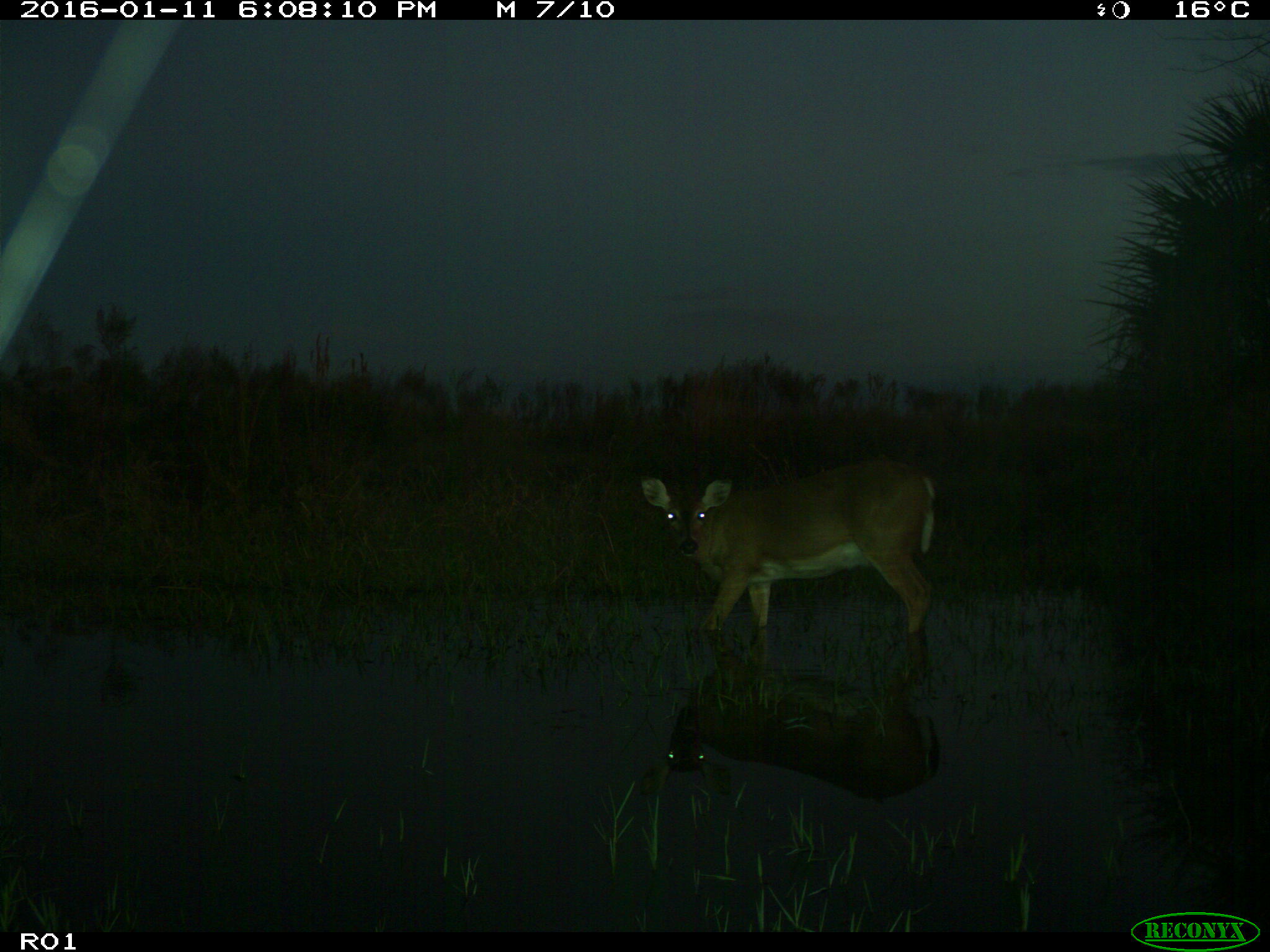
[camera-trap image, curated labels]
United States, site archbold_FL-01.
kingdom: Animalia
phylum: Chordata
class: Mammalia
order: Artiodactyla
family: Cervidae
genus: Odocoileus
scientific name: Odocoileus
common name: deer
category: unidentified deer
Unidentified deer (deer) (Odocoileus).